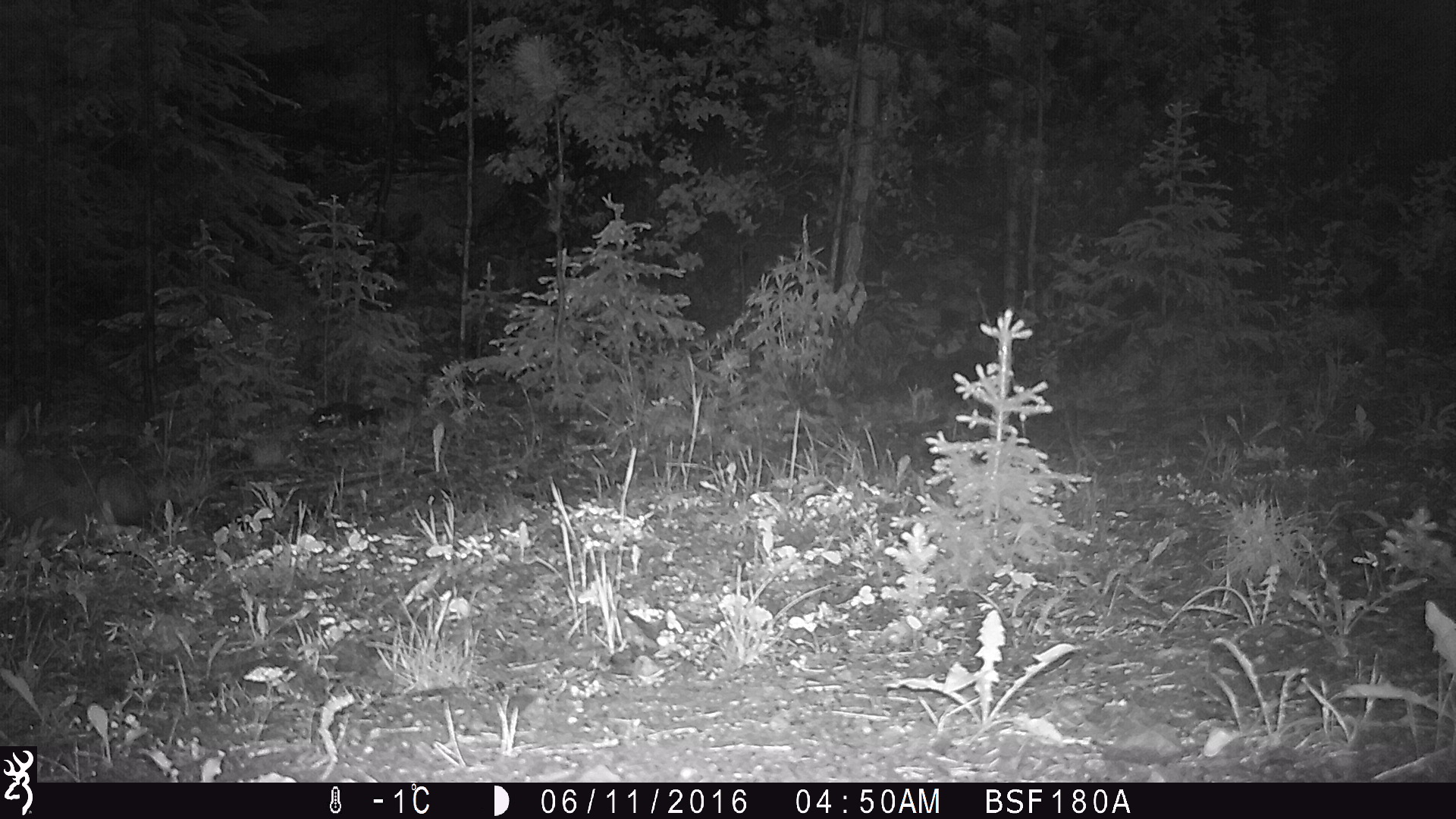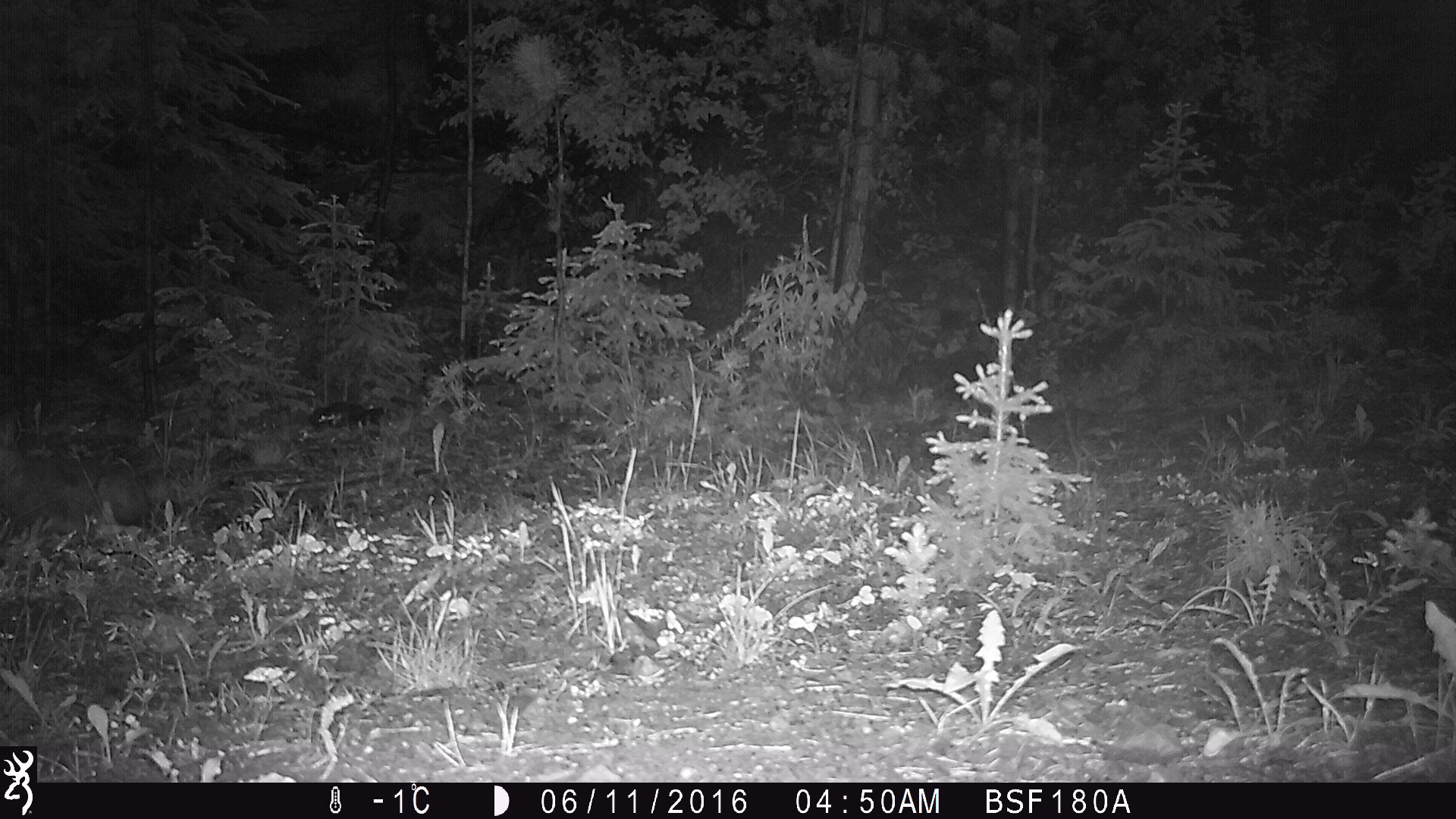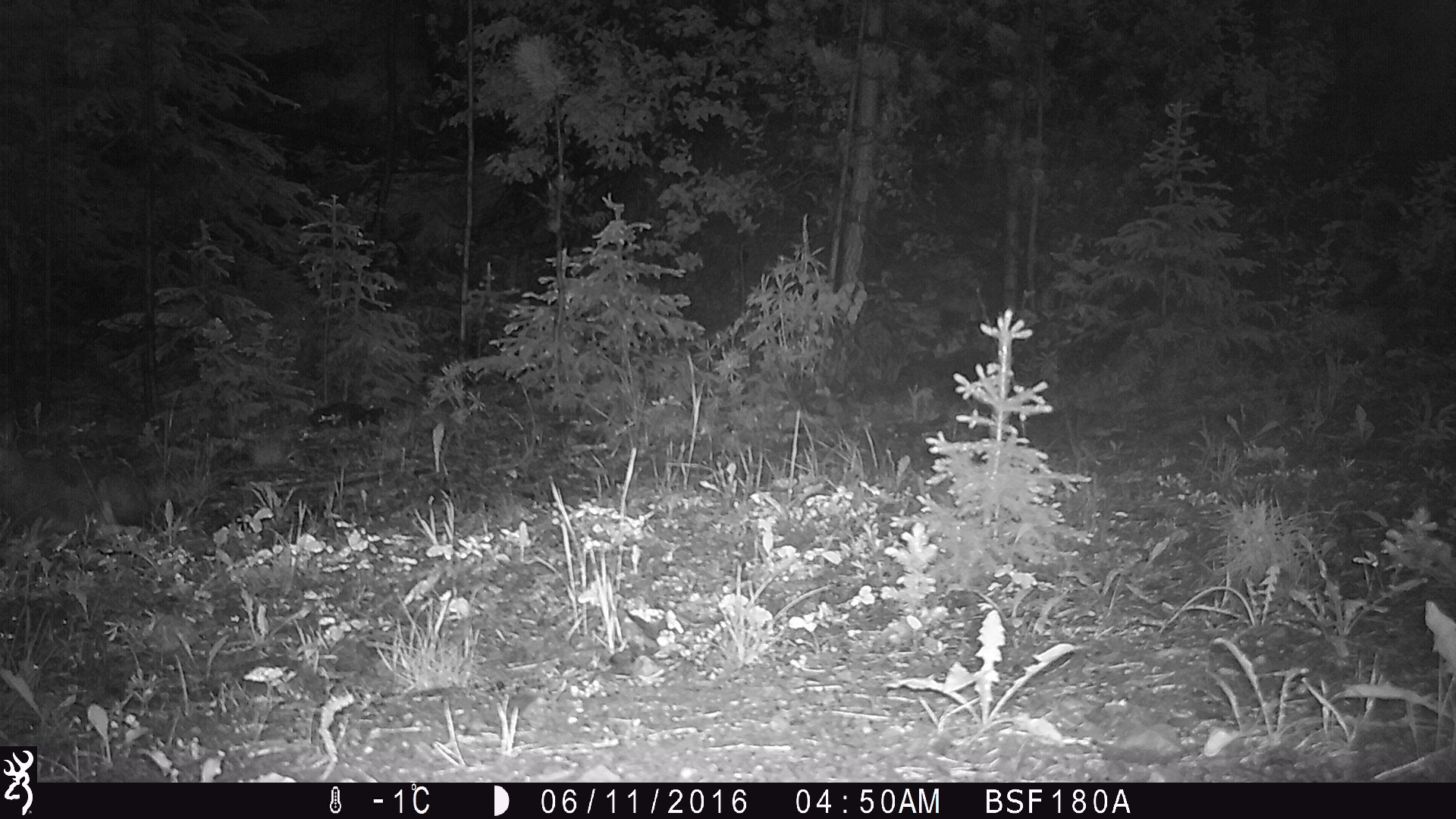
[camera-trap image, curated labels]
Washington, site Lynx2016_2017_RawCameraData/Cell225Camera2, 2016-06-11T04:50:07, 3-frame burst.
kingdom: Animalia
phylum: Chordata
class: Mammalia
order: Lagomorpha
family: Leporidae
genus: Lepus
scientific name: Lepus americanus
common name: snowshoe hare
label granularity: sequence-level